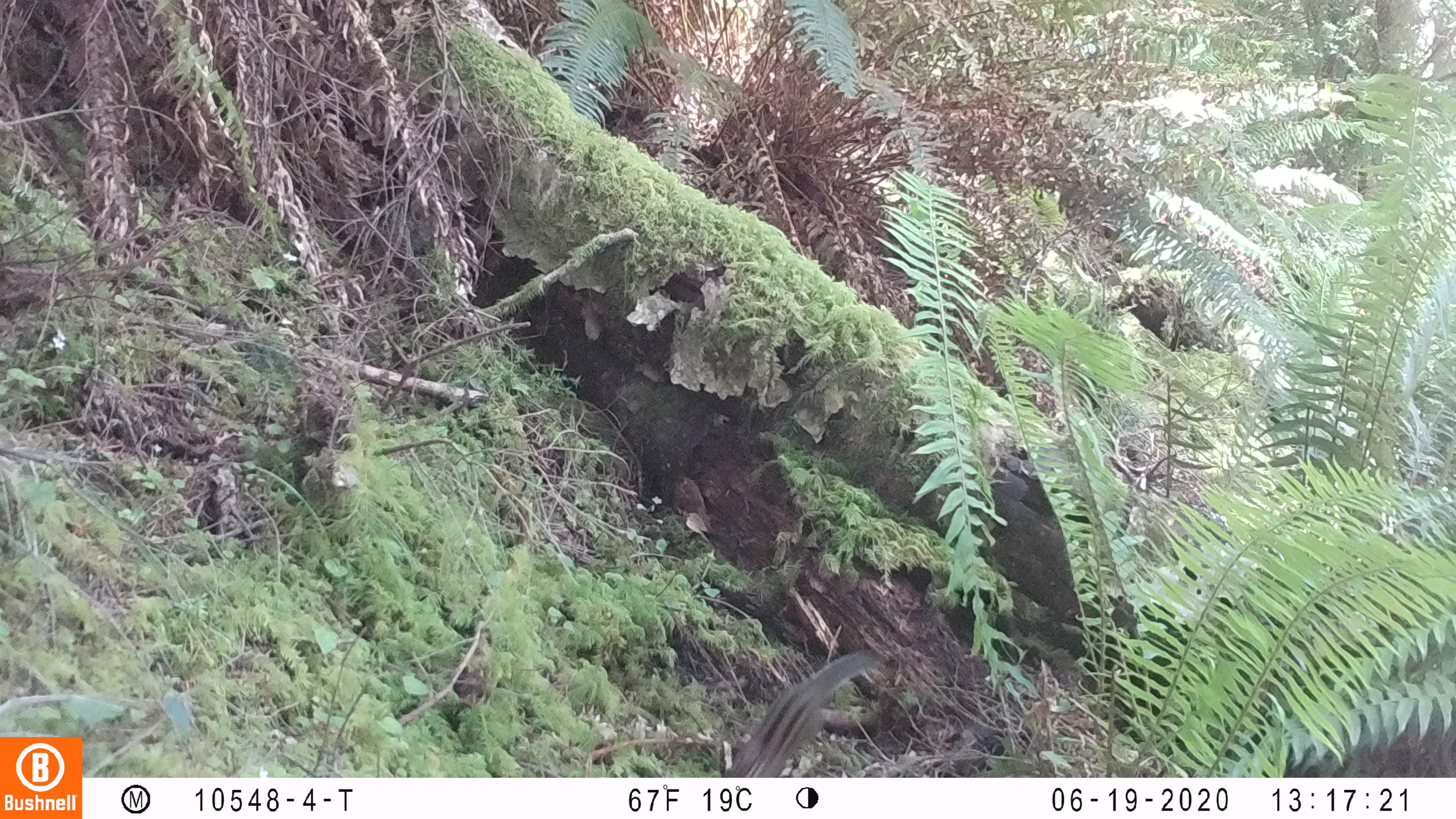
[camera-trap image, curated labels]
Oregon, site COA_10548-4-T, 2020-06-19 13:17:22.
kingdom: Animalia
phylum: Chordata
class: Mammalia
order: Rodentia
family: Sciuridae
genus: Neotamias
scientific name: Neotamias townsendii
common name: townsend's chipmunk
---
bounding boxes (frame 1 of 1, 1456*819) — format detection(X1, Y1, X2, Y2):
townsend's chipmunk: detection(725, 645, 882, 774)